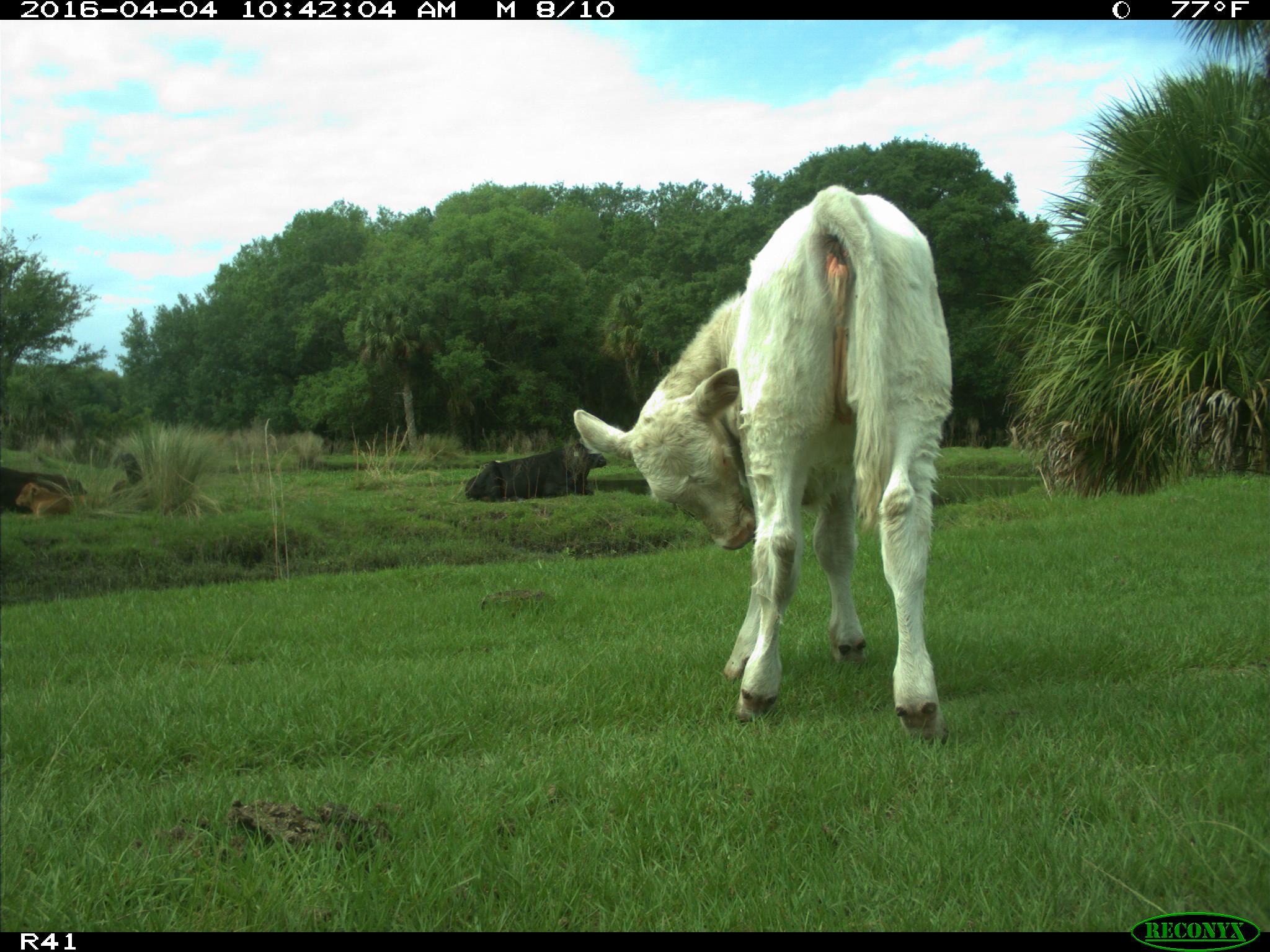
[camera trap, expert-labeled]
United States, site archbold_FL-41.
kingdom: Animalia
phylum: Chordata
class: Mammalia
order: Artiodactyla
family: Bovidae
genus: Bos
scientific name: Bos taurus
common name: domestic cow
Bos taurus (domestic cow).